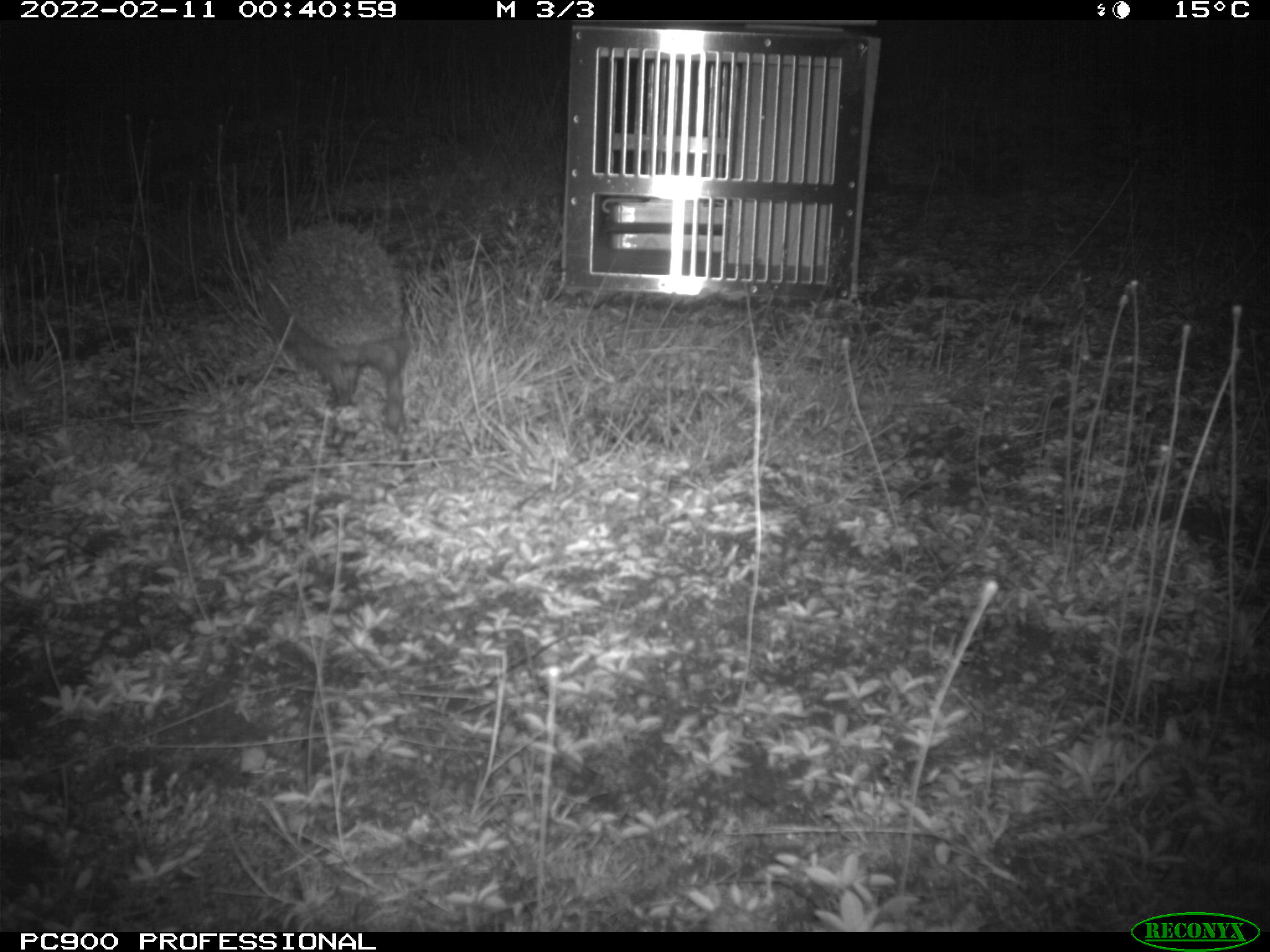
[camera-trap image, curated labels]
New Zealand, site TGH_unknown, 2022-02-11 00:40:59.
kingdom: Animalia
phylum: Chordata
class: Mammalia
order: Eulipotyphla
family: Erinaceidae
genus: Erinaceus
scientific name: Erinaceus europaeus europaeus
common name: european hedgehog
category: hedgehog